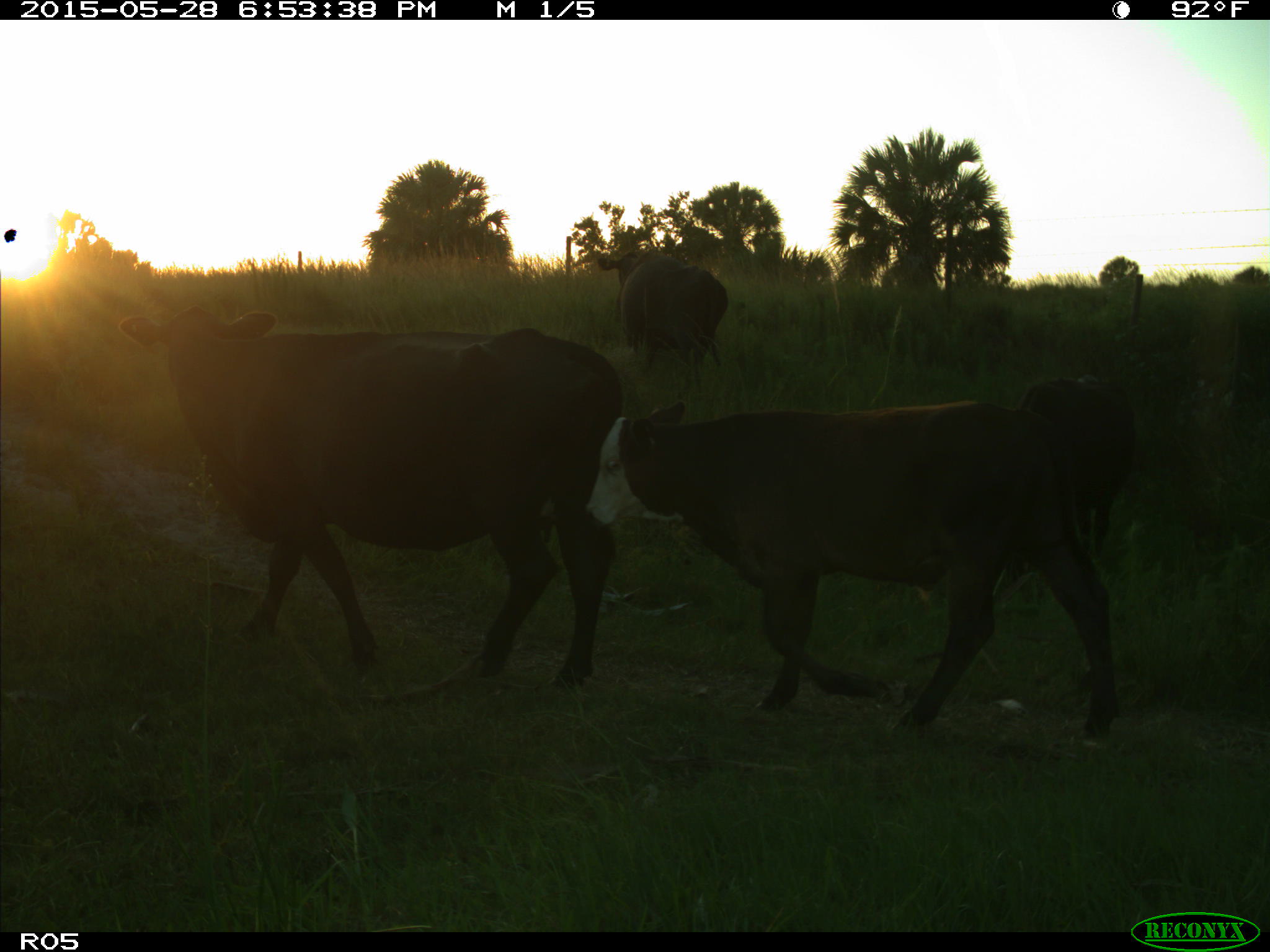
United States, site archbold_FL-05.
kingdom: Animalia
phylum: Chordata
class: Mammalia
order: Artiodactyla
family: Bovidae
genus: Bos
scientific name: Bos taurus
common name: domestic cow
Bos taurus (domestic cow).